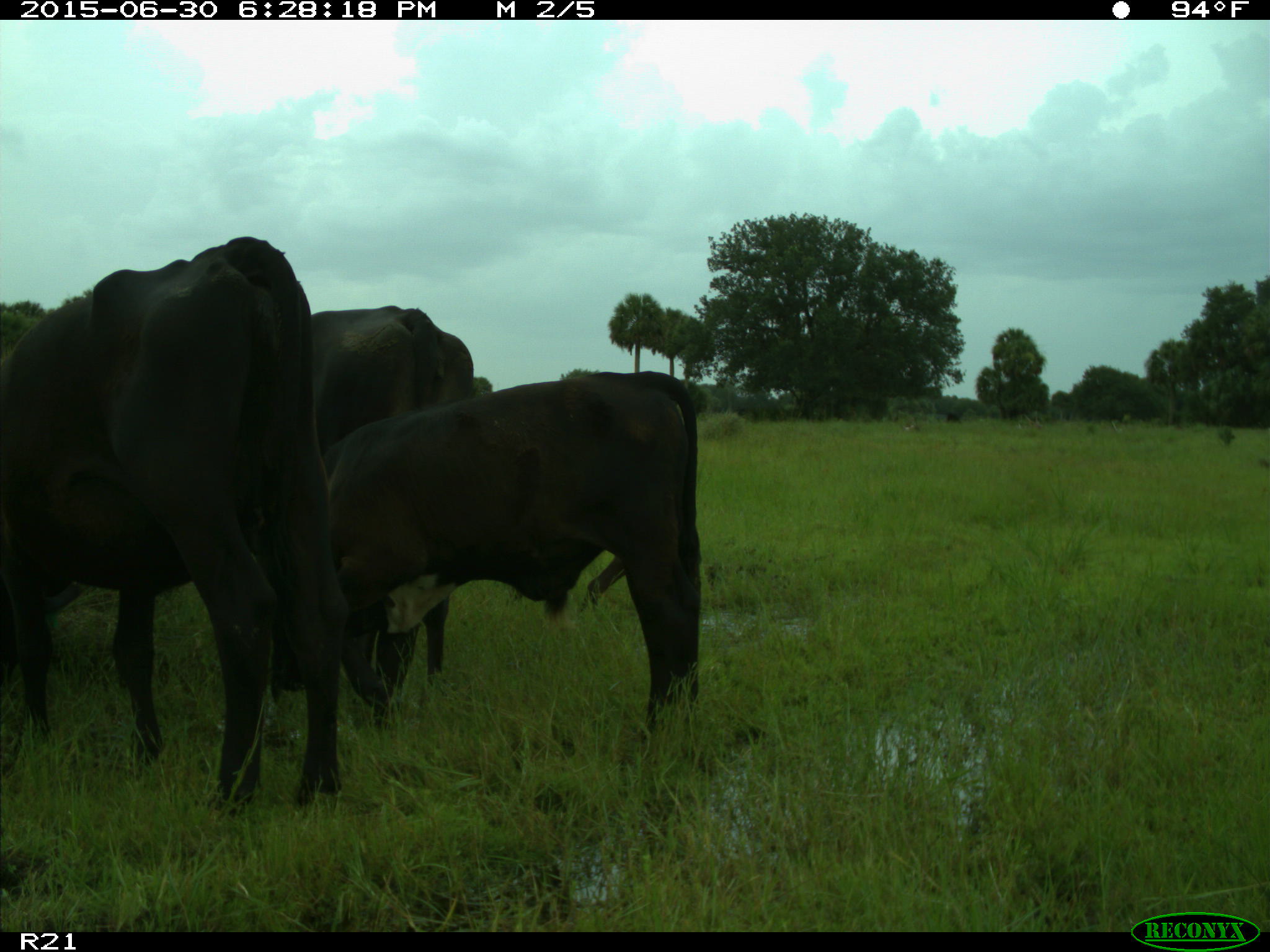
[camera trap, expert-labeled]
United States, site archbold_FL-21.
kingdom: Animalia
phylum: Chordata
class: Mammalia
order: Artiodactyla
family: Bovidae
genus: Bos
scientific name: Bos taurus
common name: domestic cow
Bos taurus (domestic cow).